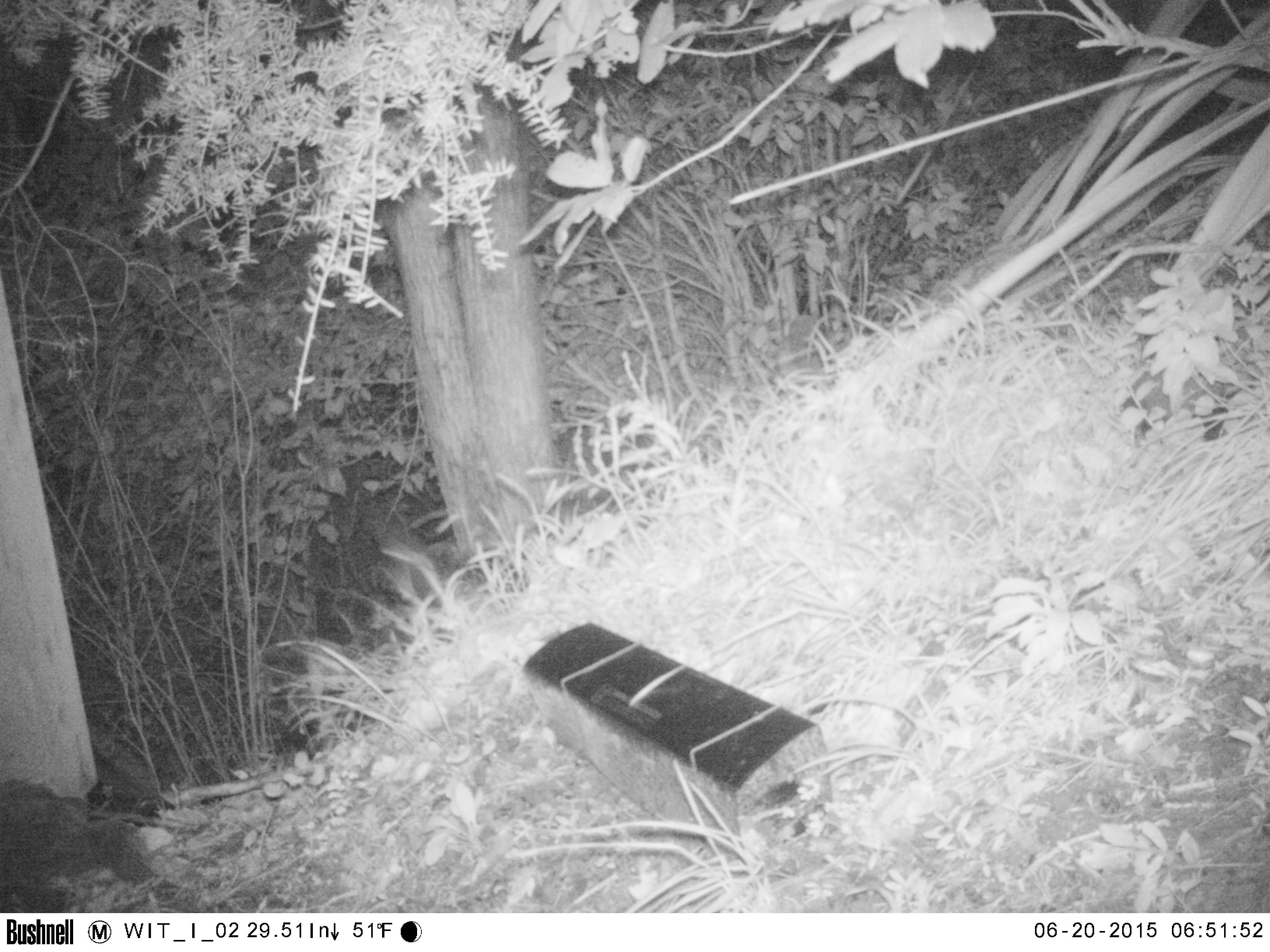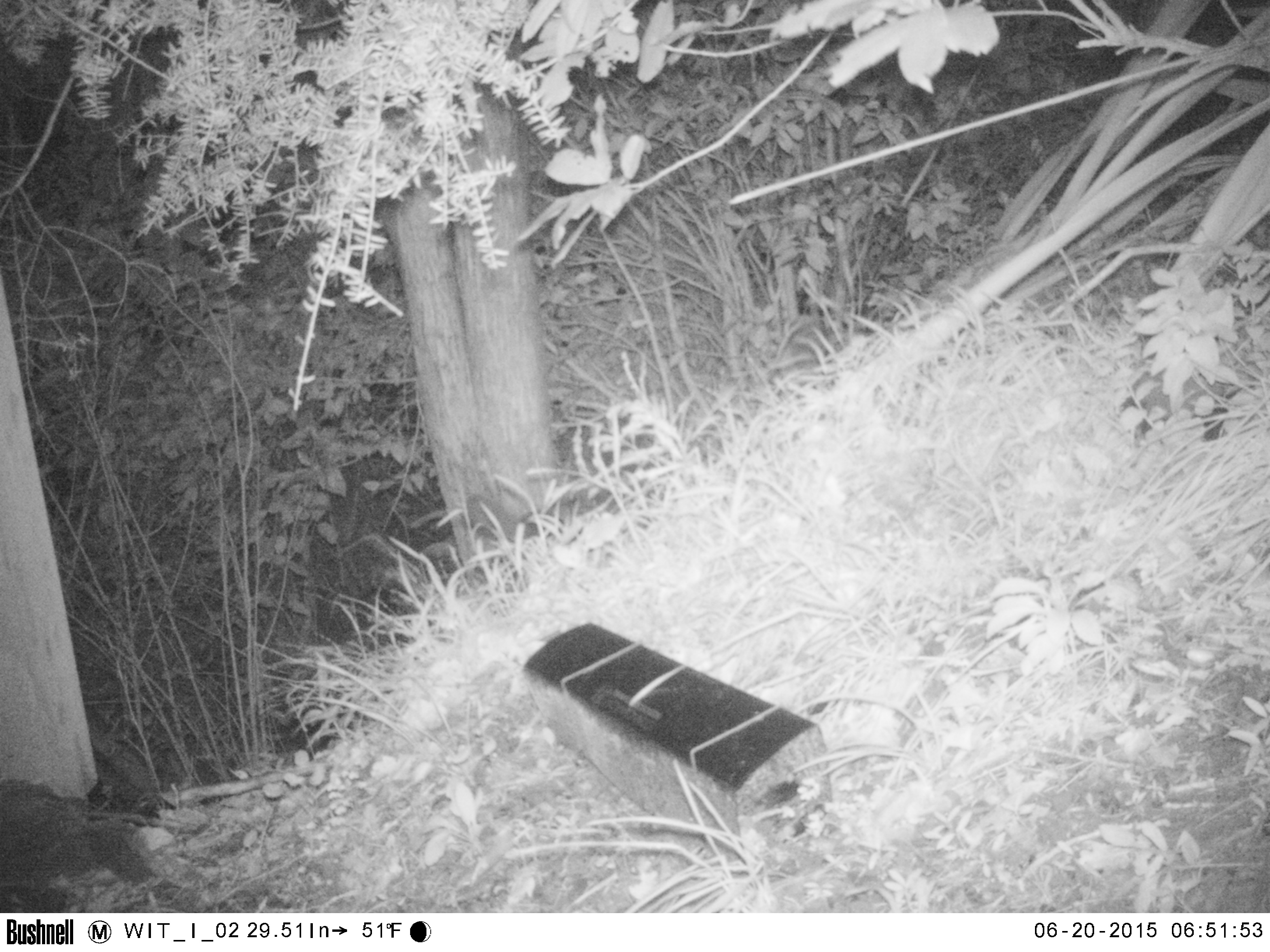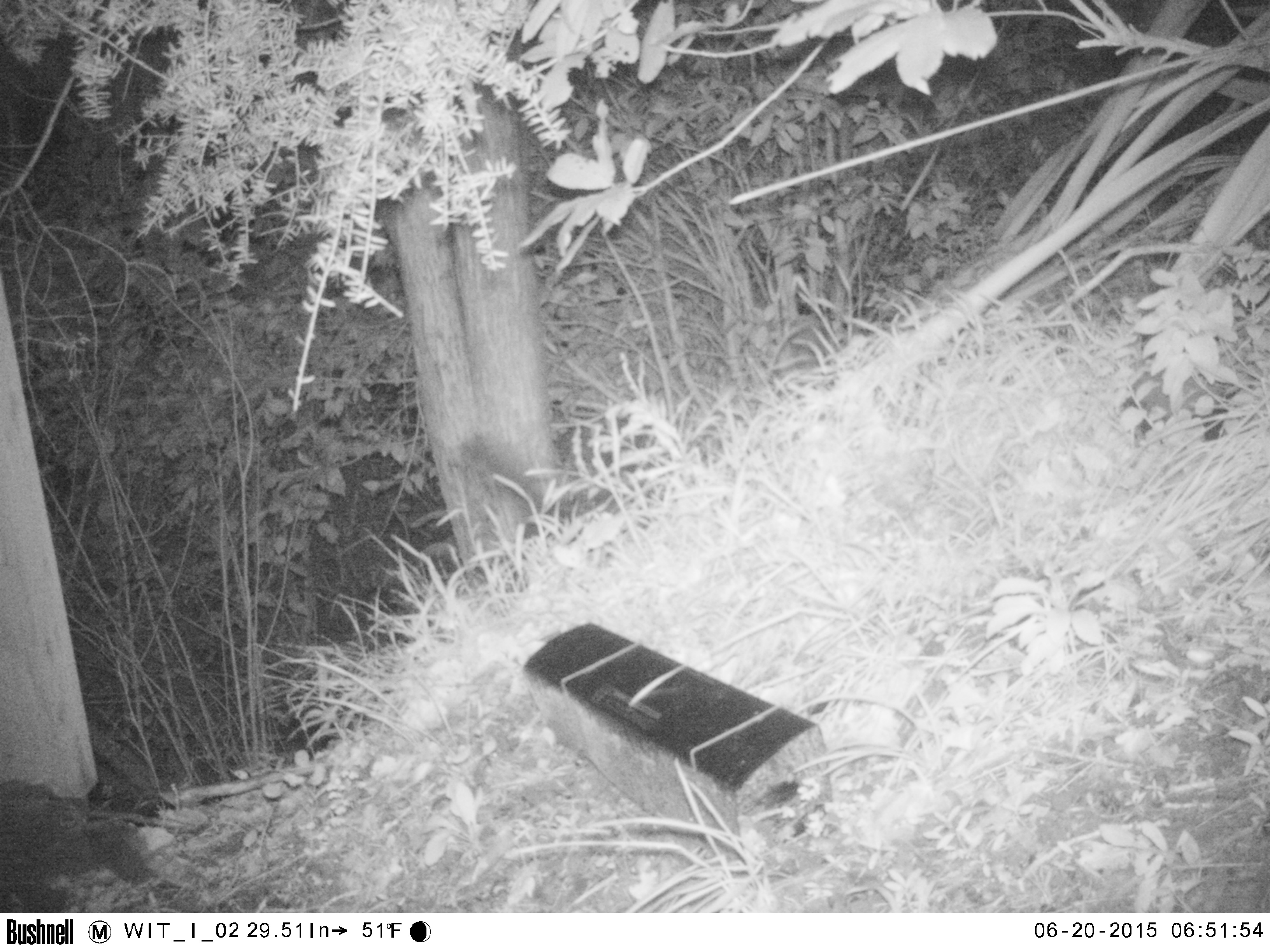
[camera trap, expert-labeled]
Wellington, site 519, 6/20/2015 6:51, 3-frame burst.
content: unidentified animal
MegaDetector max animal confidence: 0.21